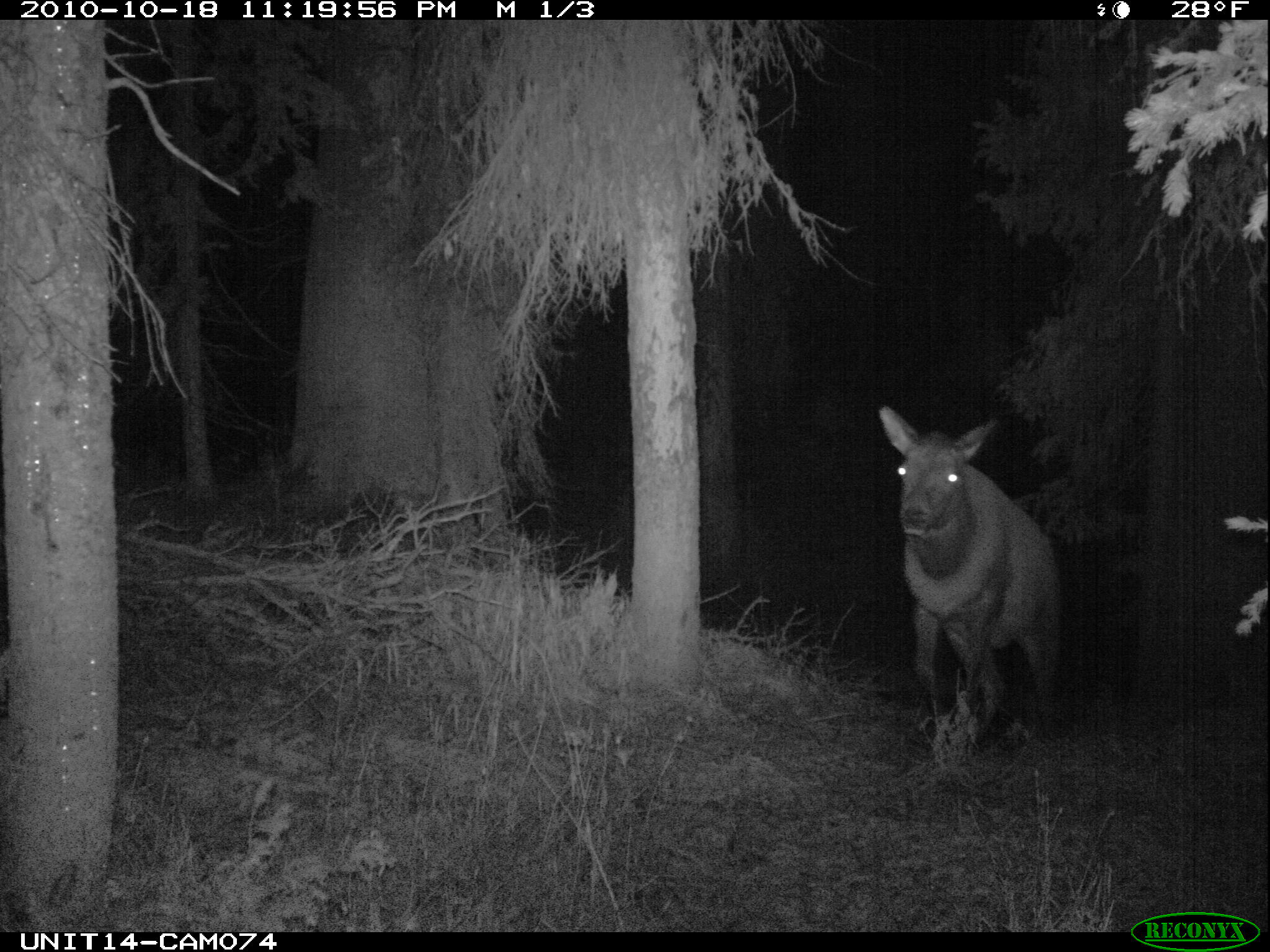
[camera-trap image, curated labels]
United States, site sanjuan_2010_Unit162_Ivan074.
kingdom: Animalia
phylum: Chordata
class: Mammalia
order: Artiodactyla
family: Cervidae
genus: Cervus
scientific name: Cervus elaphus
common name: red deer